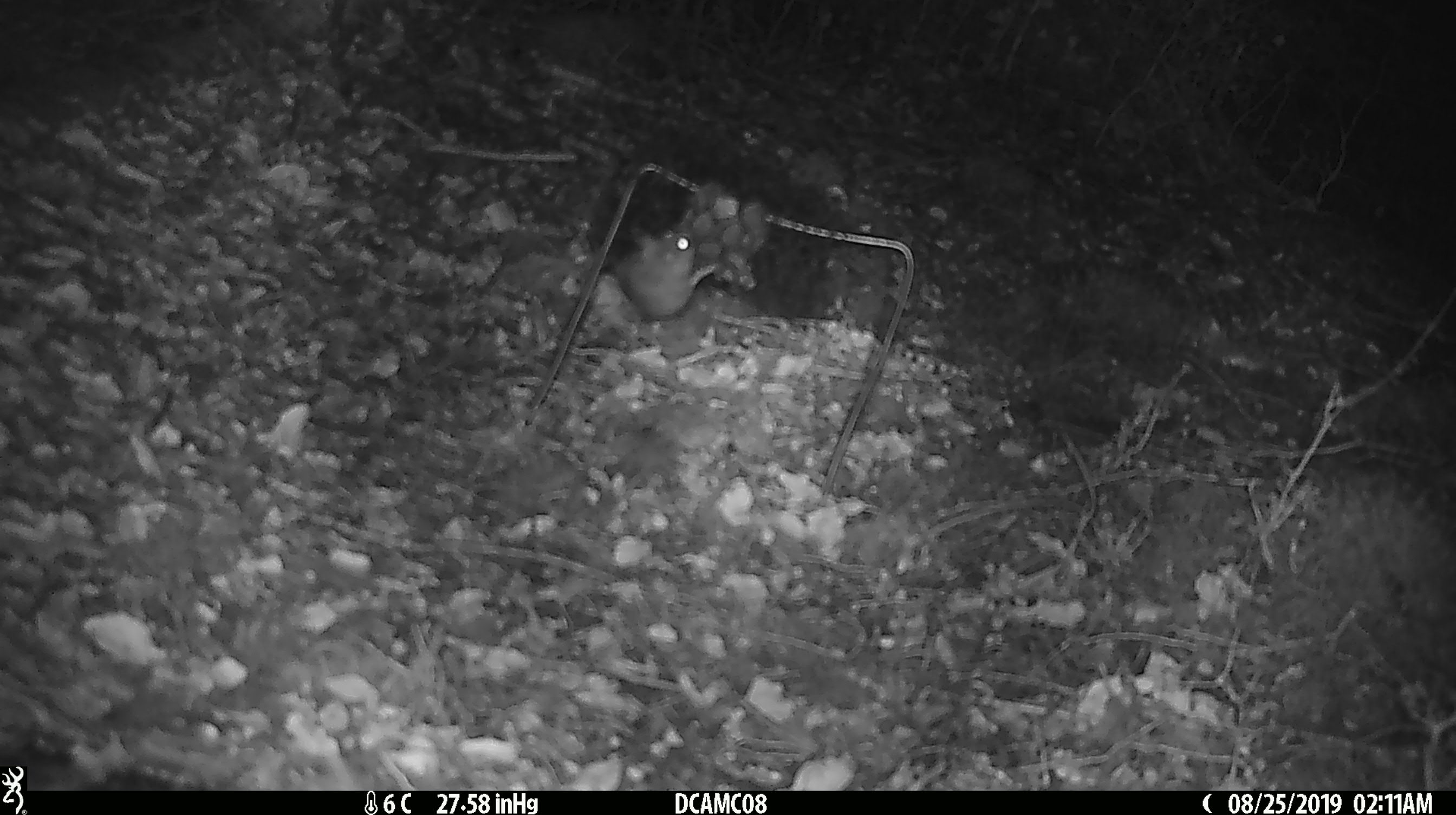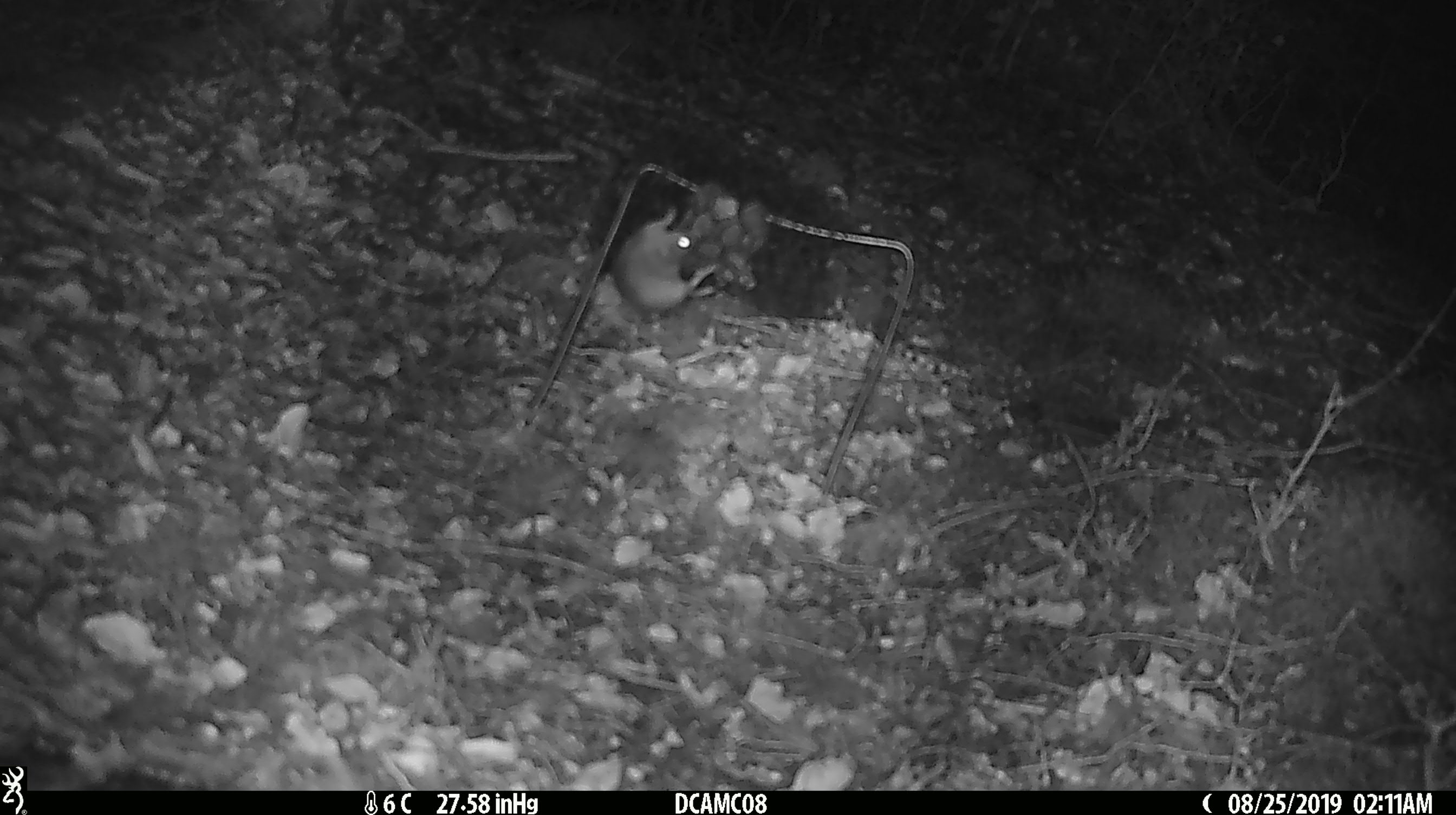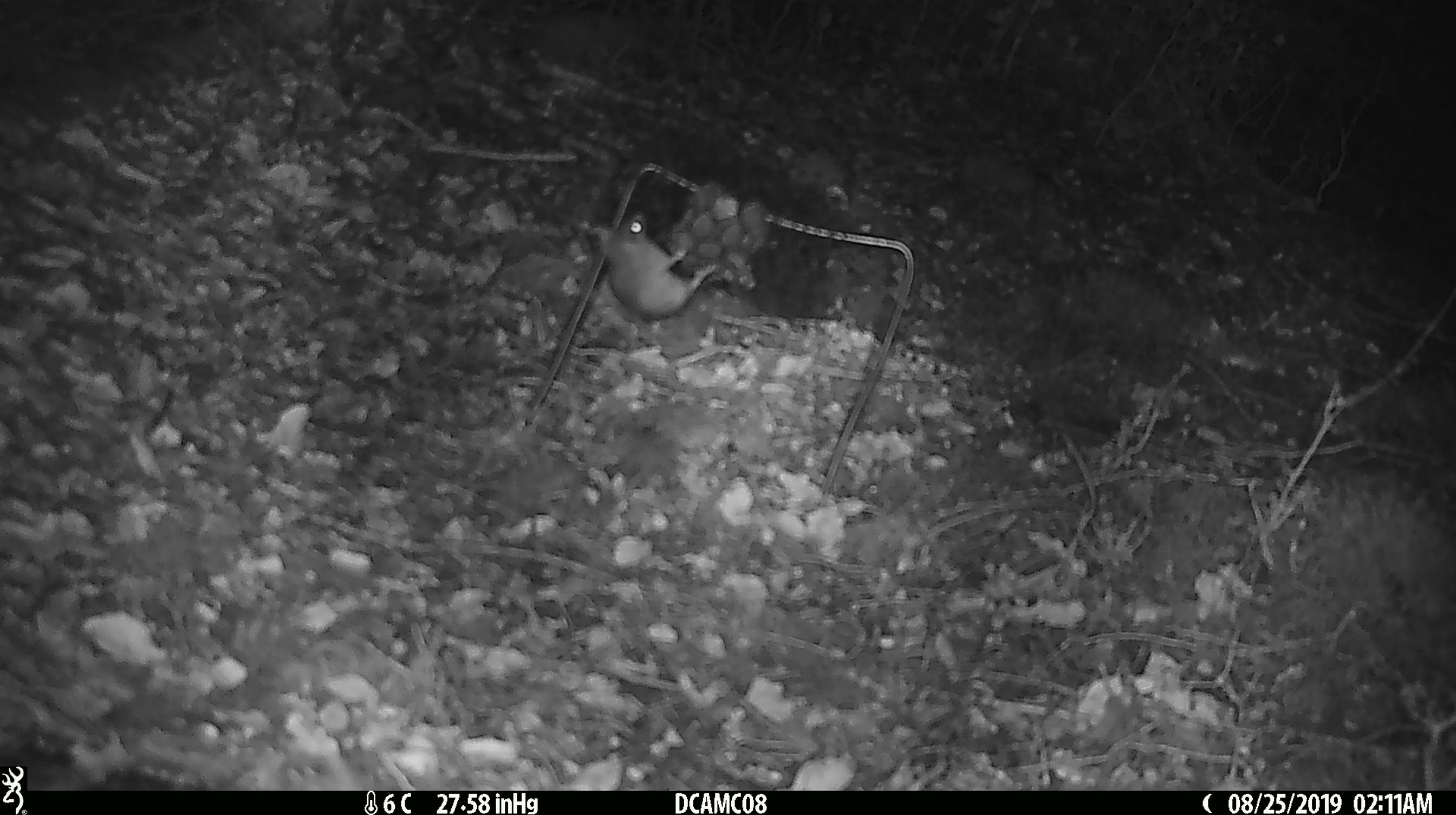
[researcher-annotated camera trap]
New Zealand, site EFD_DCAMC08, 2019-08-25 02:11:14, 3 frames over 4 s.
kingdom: Animalia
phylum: Chordata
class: Mammalia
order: Rodentia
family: Muridae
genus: Mus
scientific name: Mus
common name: mouse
Mouse (Mus).